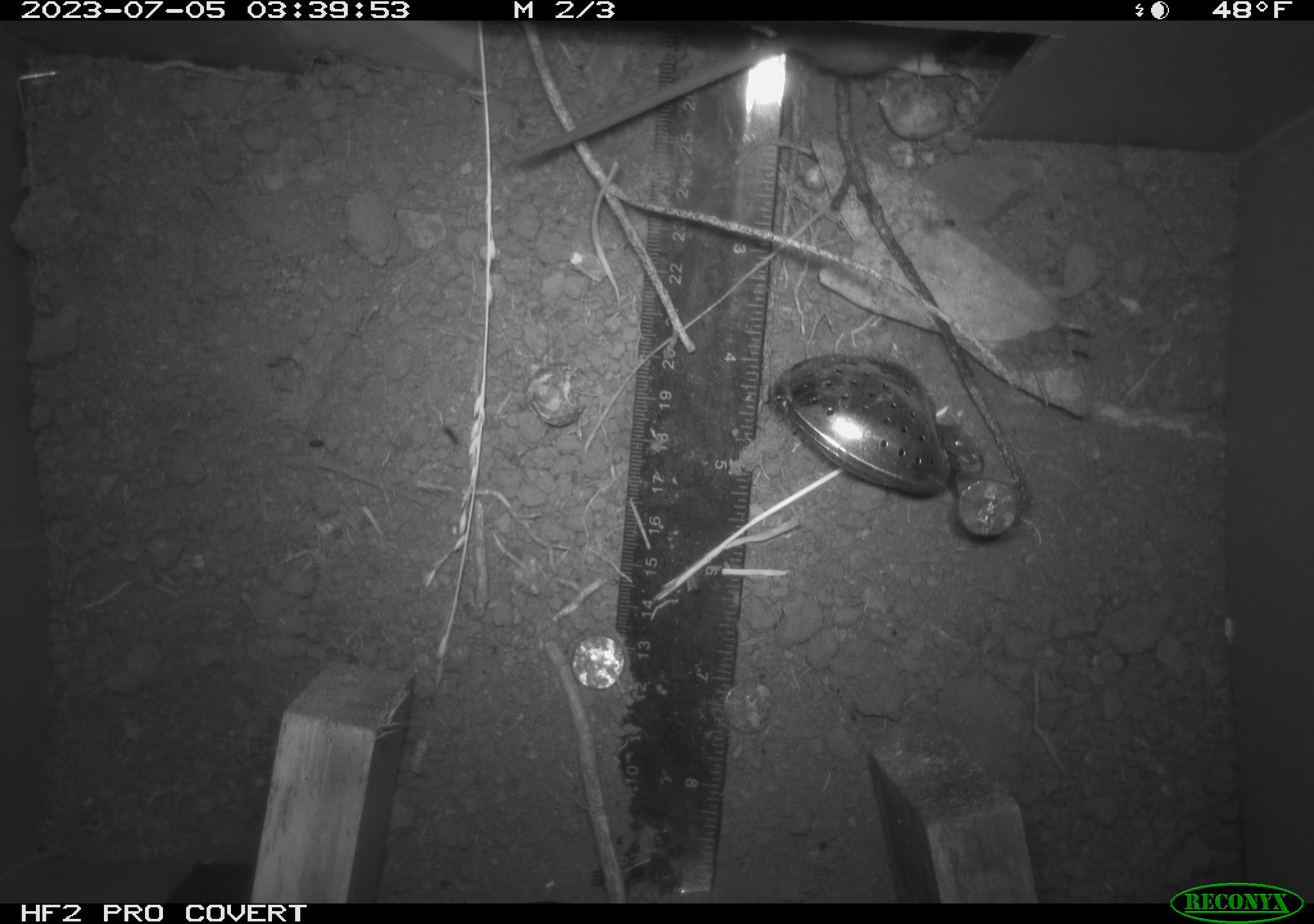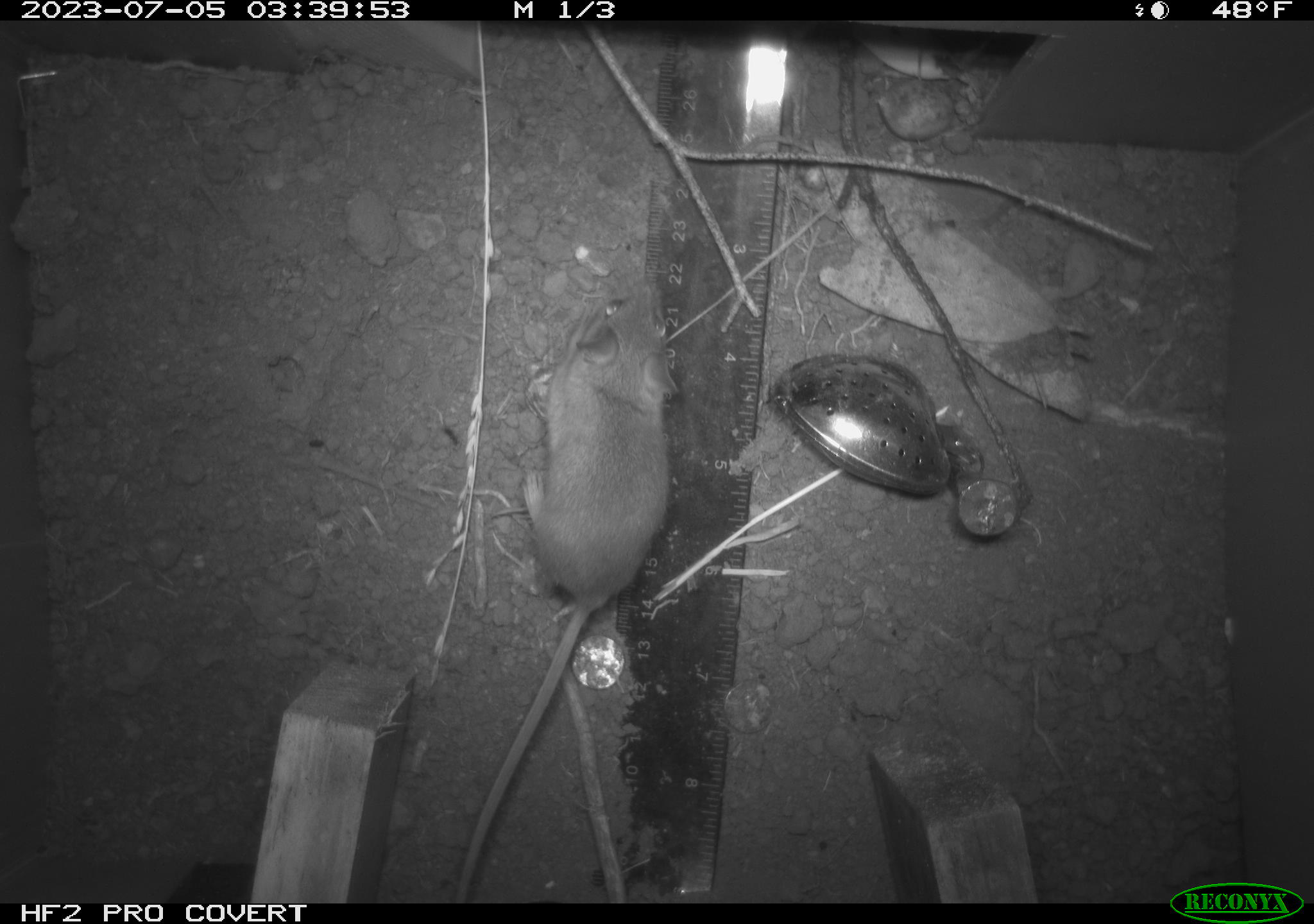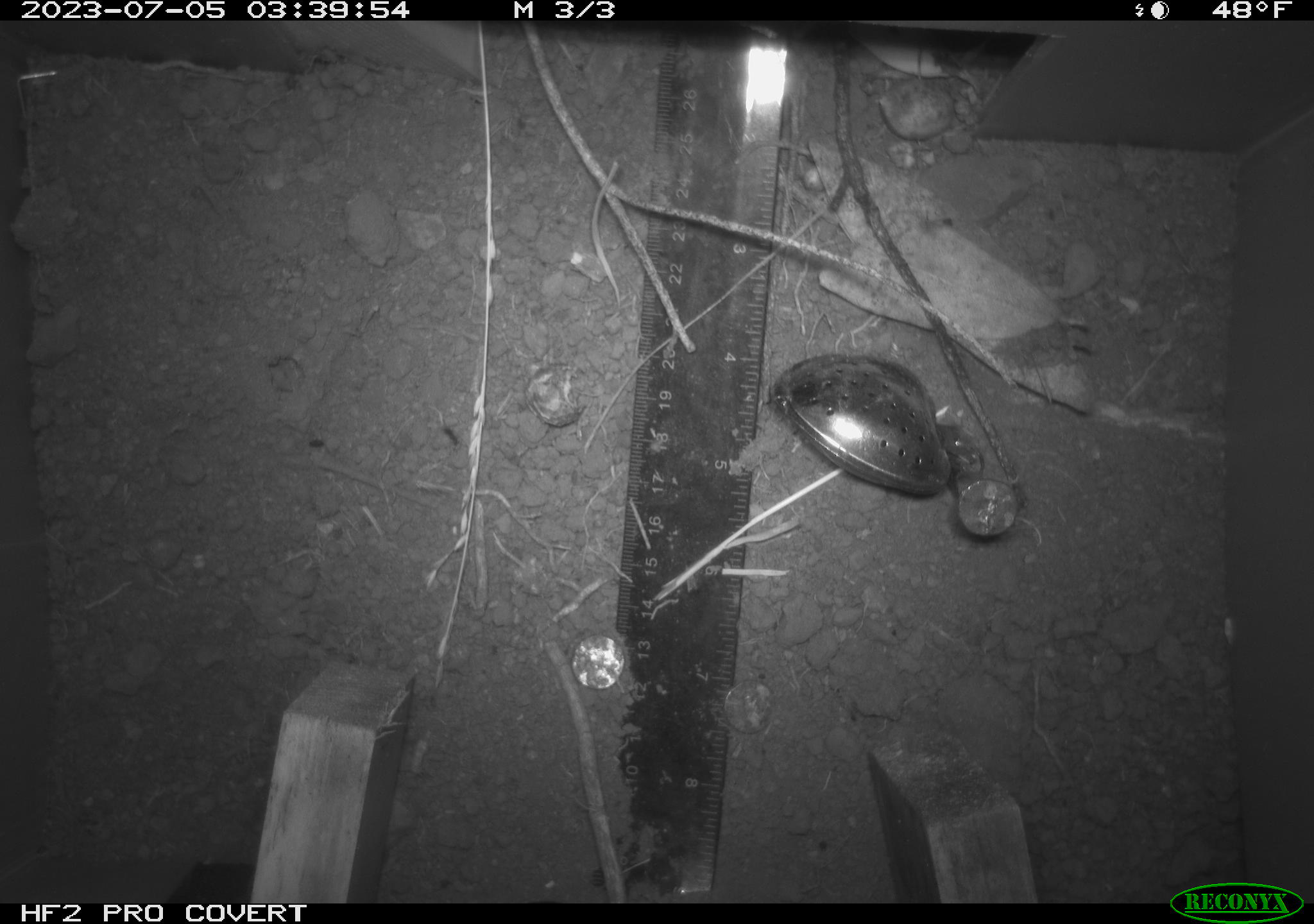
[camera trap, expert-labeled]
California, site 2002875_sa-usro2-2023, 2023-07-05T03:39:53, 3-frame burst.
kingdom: Animalia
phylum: Chordata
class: Mammalia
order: Rodentia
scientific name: Rodentia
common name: mouse species